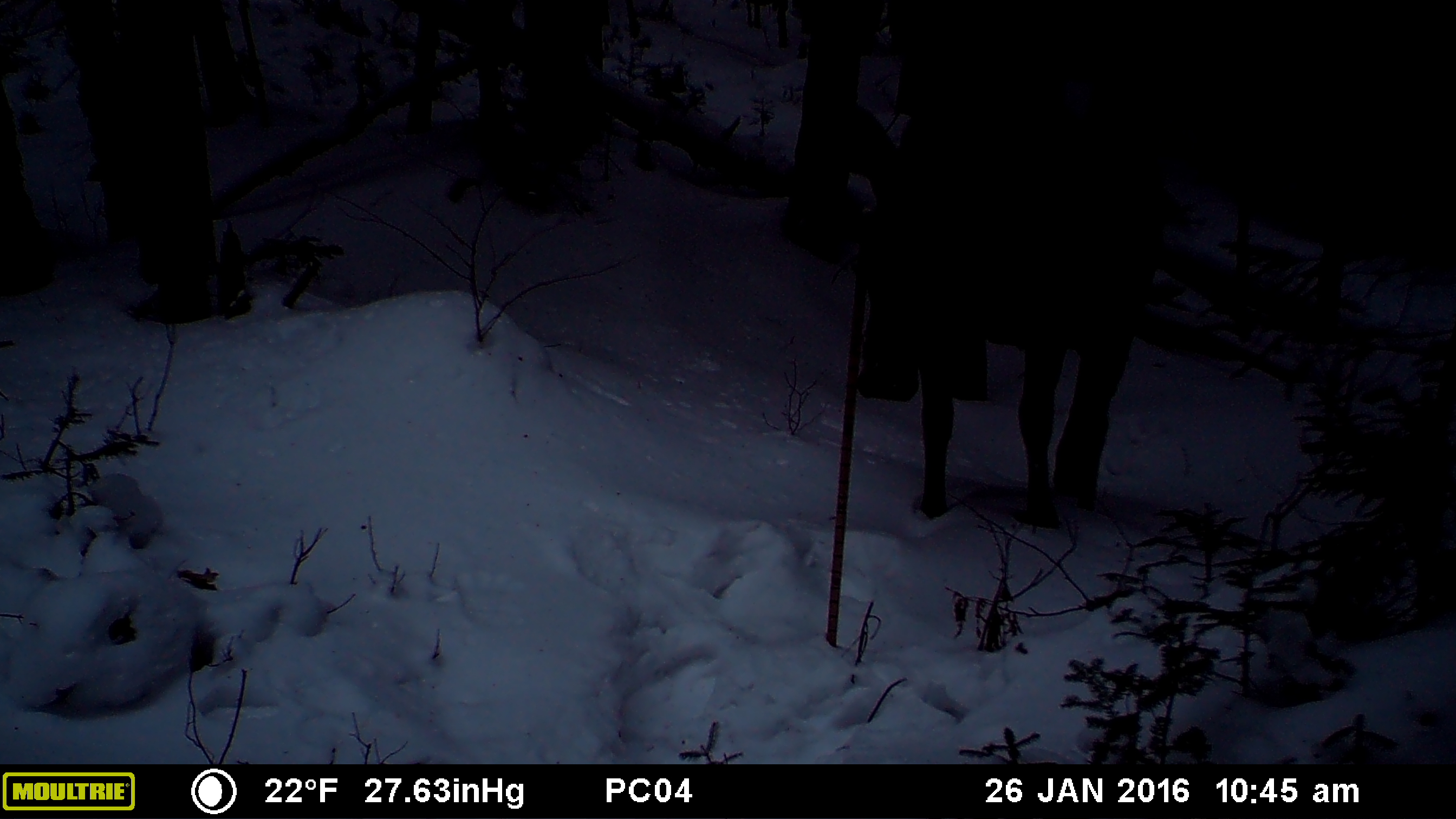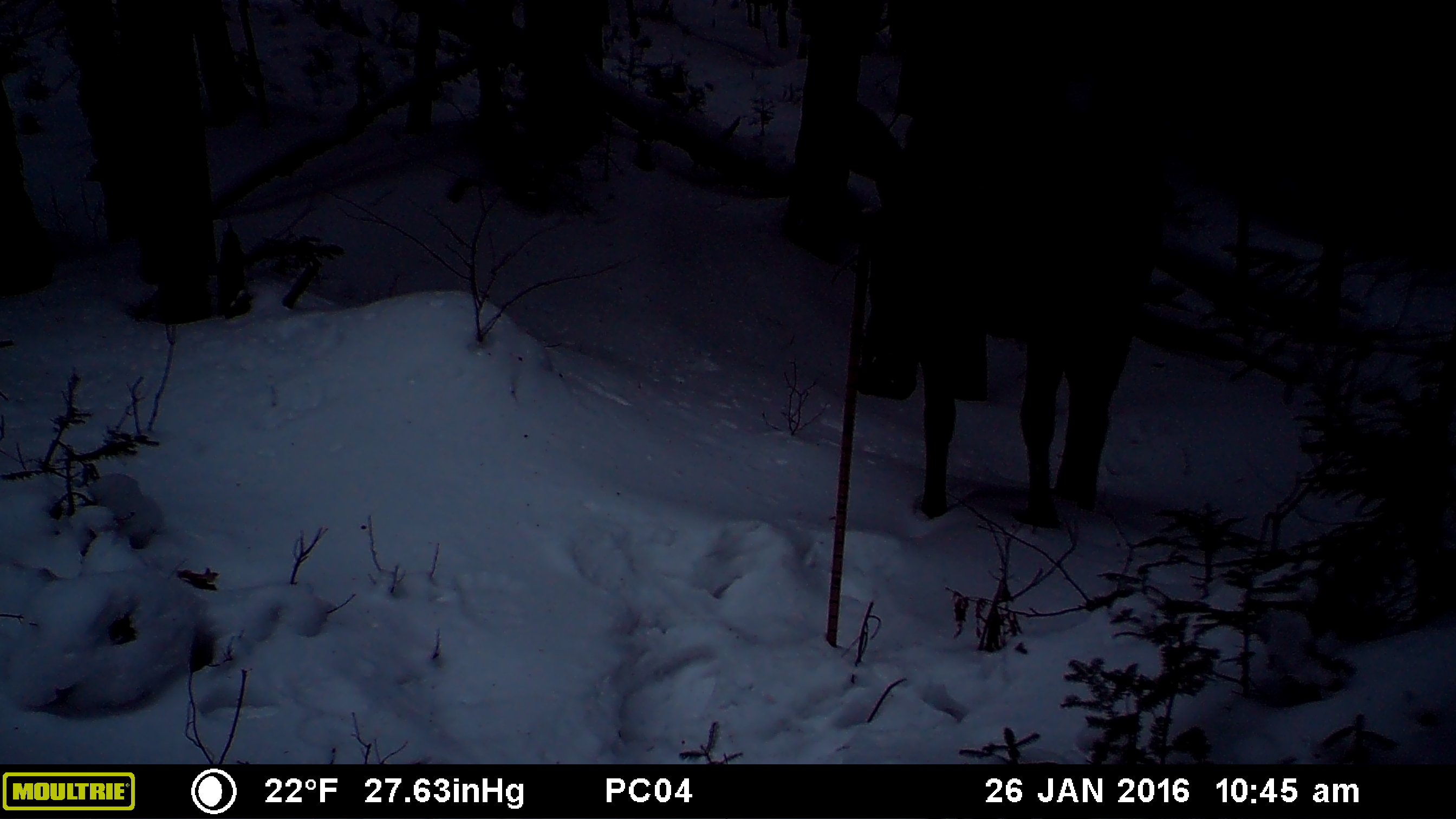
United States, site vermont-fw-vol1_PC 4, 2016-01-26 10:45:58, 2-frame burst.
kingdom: Animalia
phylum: Chordata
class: Mammalia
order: Artiodactyla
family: Cervidae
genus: Alces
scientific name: Alces alces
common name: moose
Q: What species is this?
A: Moose (Alces alces).